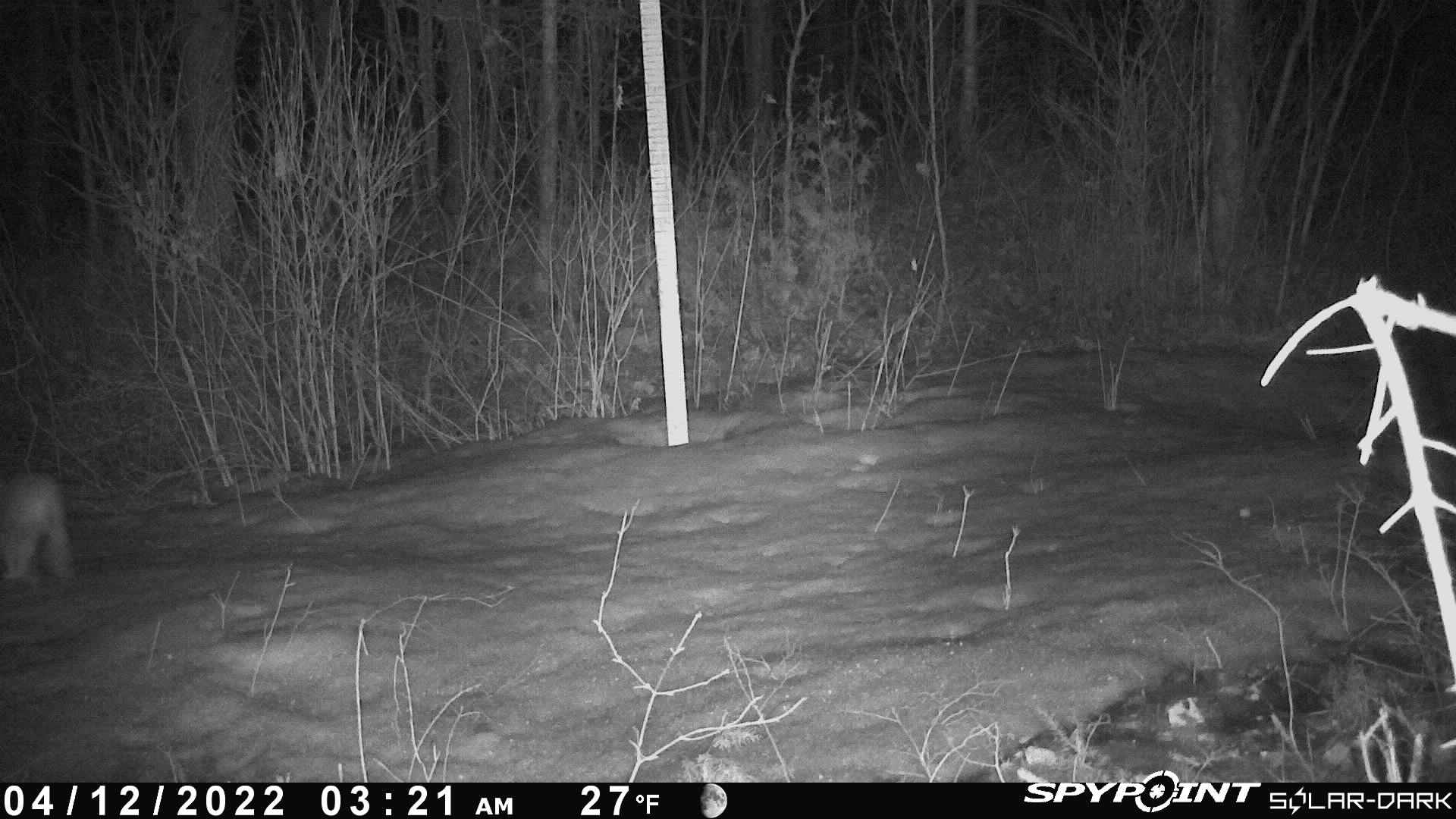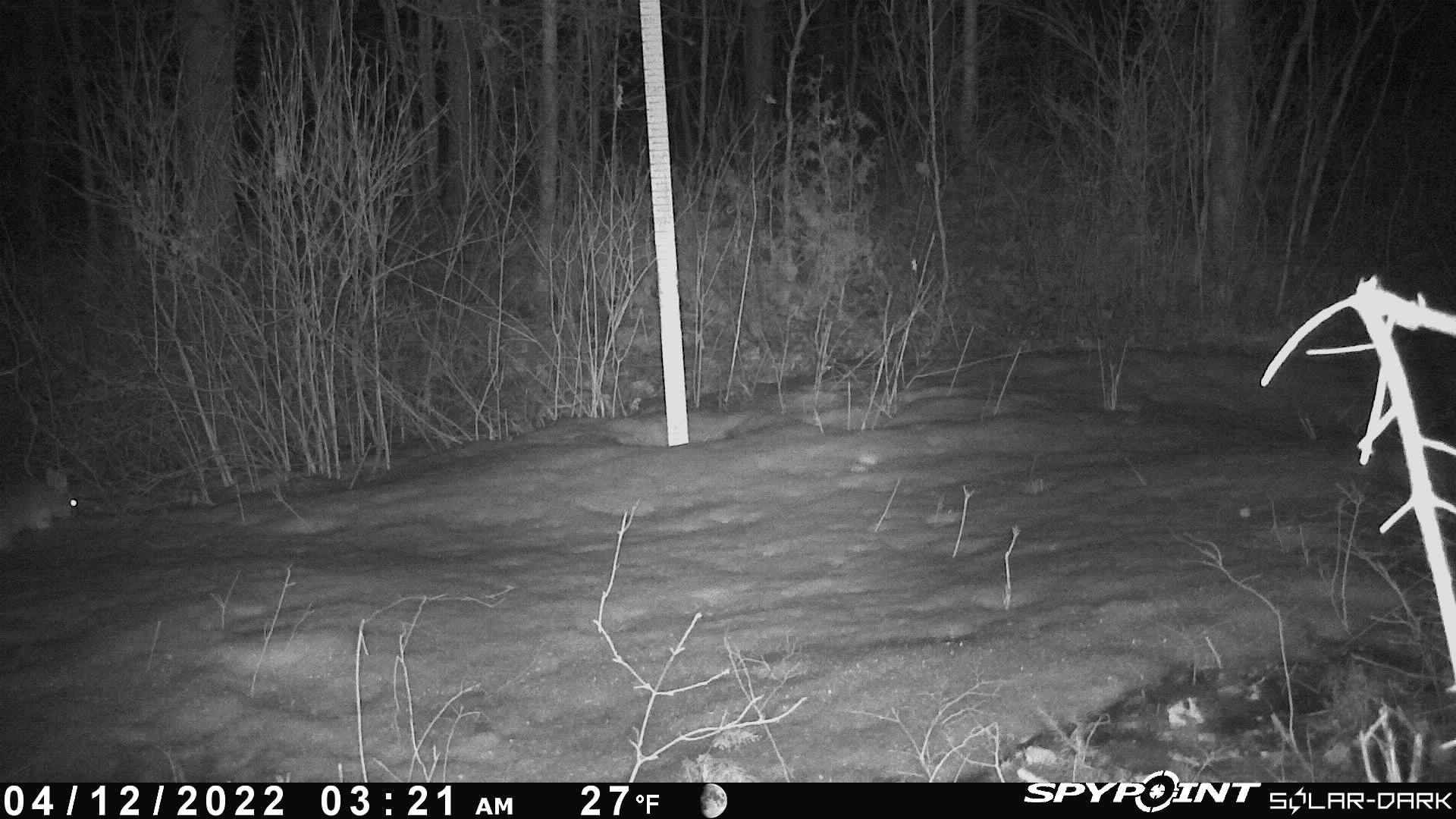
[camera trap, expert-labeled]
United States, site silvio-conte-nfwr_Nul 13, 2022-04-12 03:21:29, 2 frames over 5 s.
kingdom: Animalia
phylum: Chordata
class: Mammalia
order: Lagomorpha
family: Leporidae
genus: Lepus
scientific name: Lepus americanus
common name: snowshoe hare